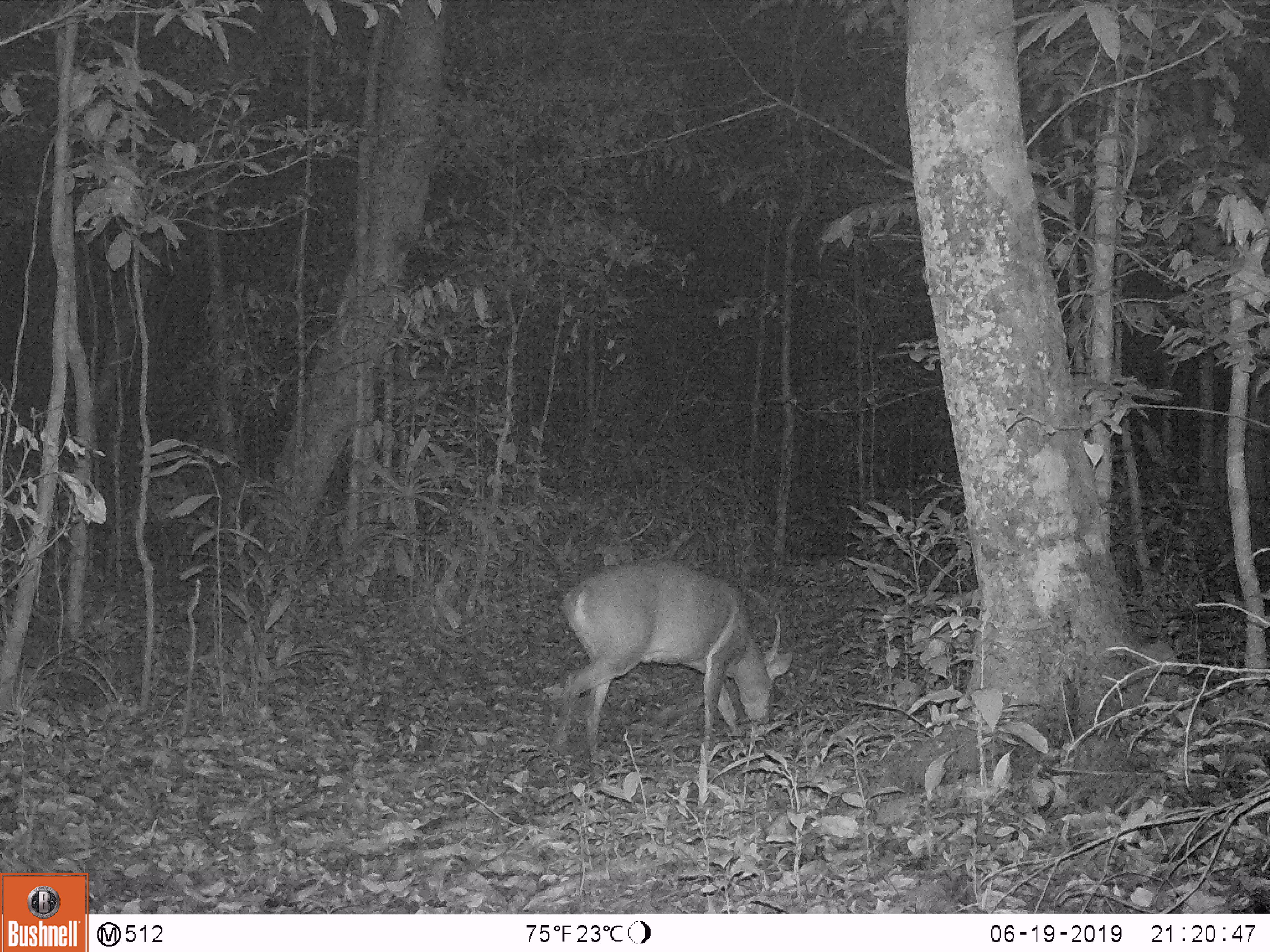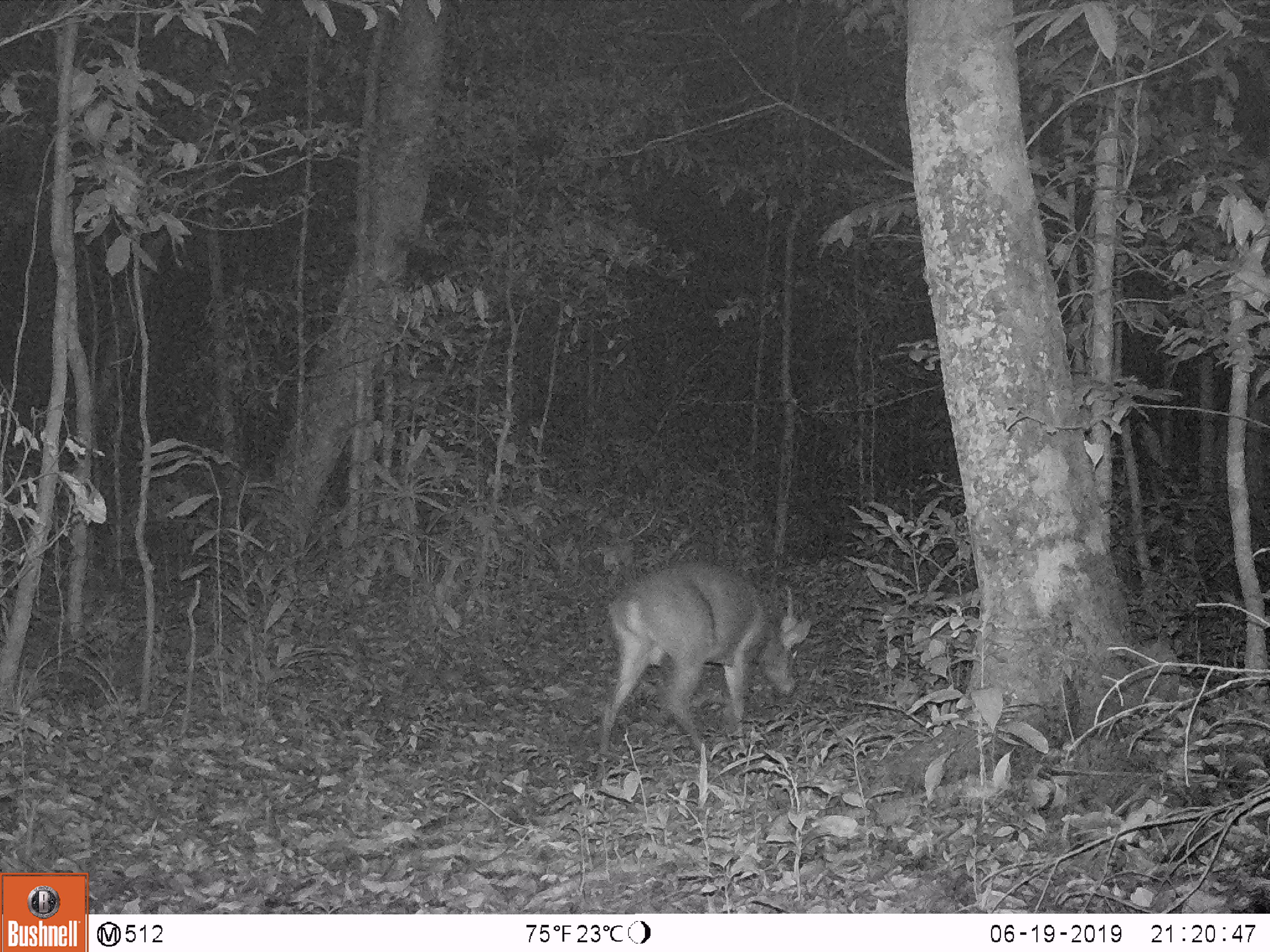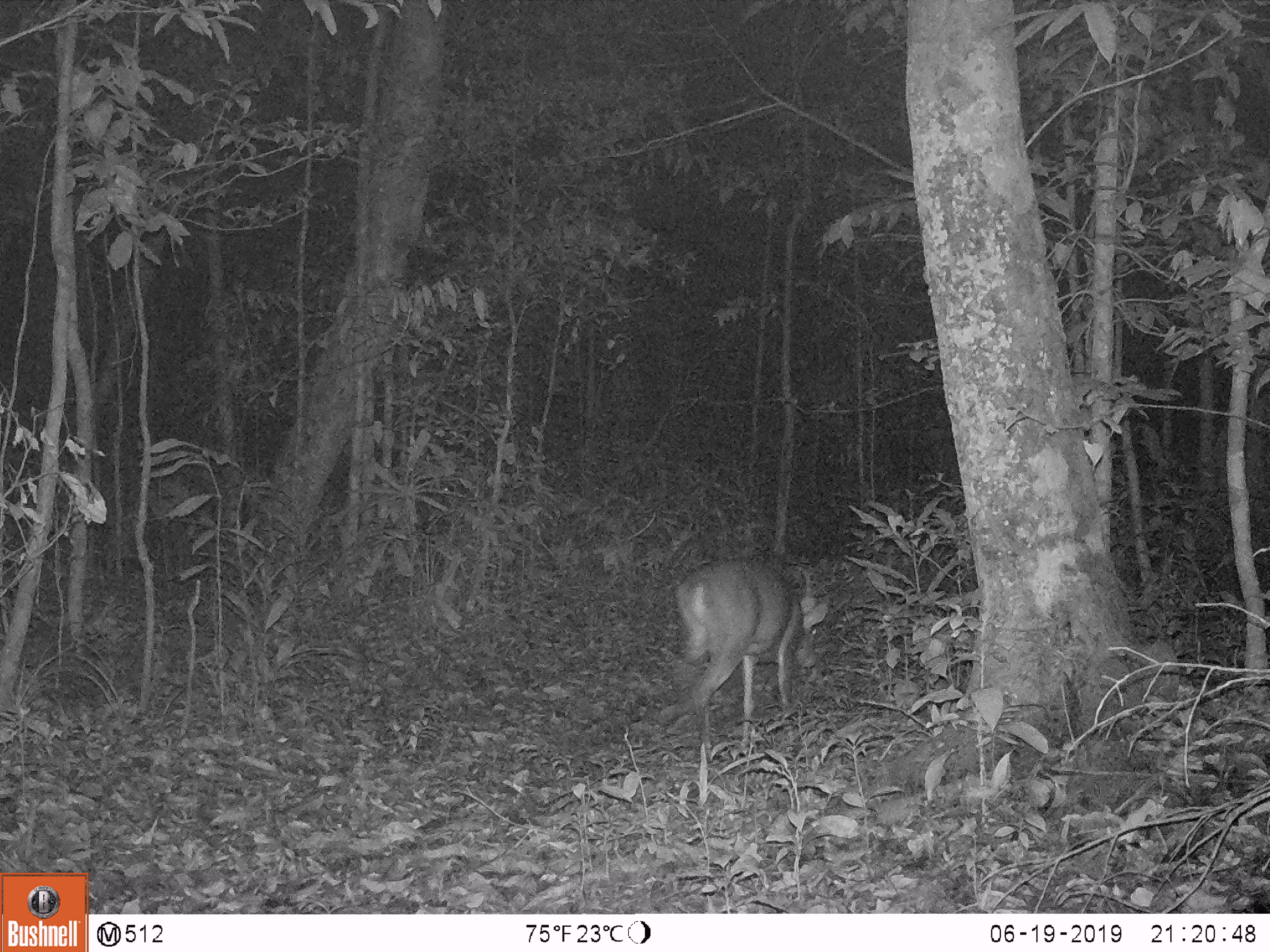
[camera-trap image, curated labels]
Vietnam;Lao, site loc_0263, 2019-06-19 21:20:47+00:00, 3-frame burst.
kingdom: Animalia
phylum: Chordata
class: Mammalia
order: Artiodactyla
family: Cervidae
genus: Muntiacus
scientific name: Muntiacus vuquangensis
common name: large-antlered muntjac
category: large antlered muntjac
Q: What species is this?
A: Large antlered muntjac (large-antlered muntjac) (Muntiacus vuquangensis).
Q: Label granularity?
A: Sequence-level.